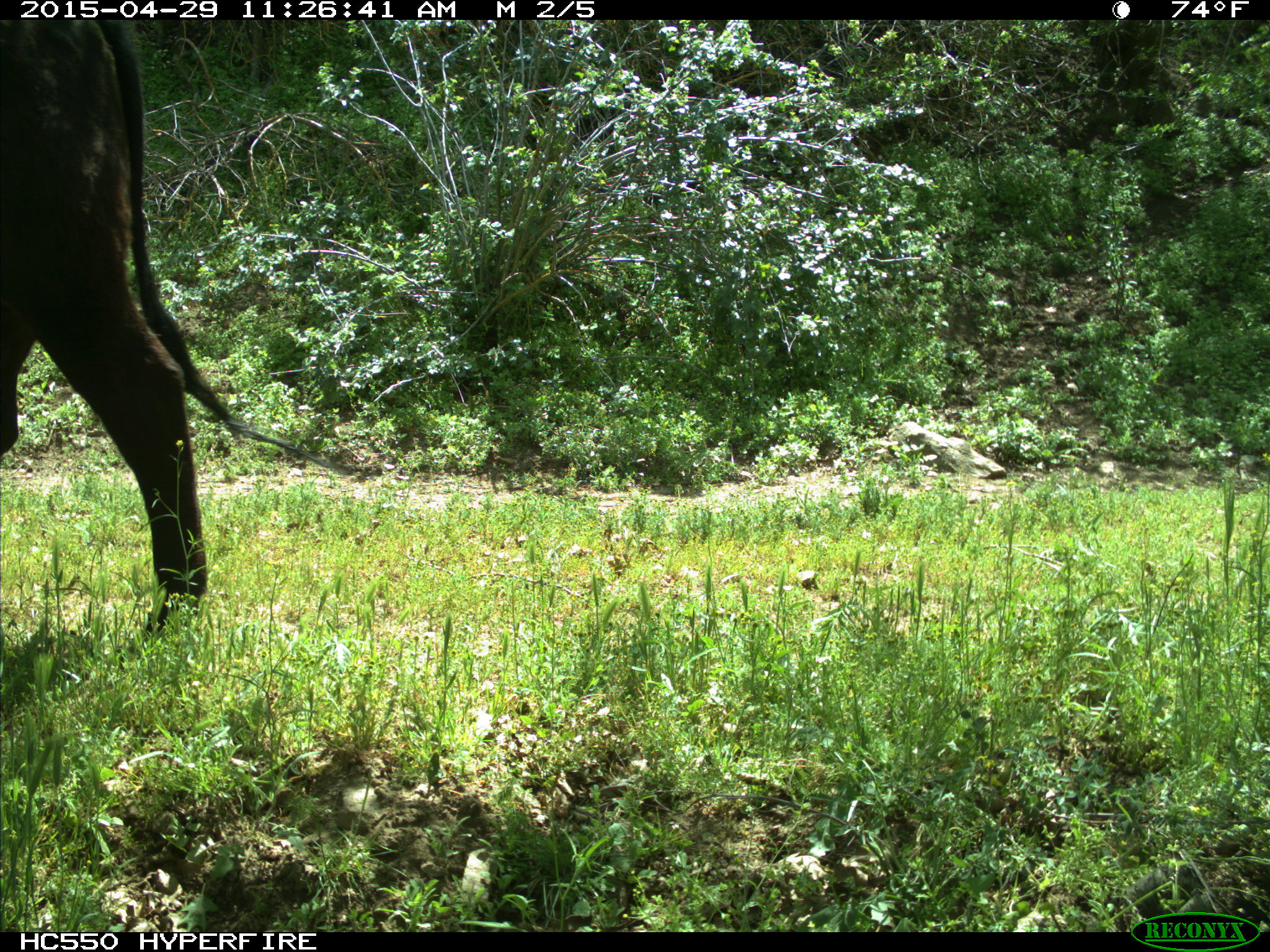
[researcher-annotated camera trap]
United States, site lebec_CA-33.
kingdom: Animalia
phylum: Chordata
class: Mammalia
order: Artiodactyla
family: Bovidae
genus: Bos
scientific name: Bos taurus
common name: domestic cow